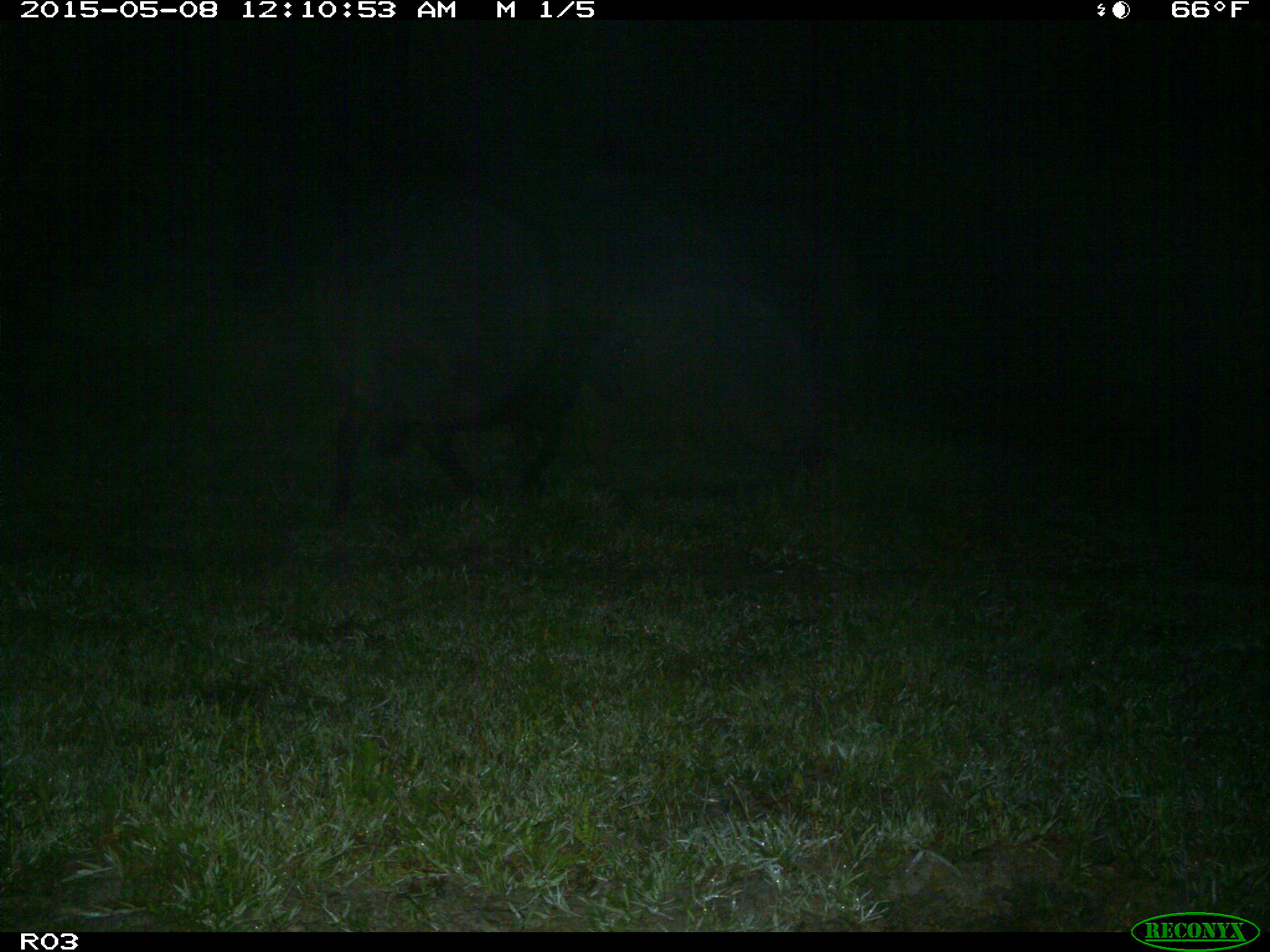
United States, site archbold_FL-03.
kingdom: Animalia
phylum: Chordata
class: Mammalia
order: Artiodactyla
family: Bovidae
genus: Bos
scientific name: Bos taurus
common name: domestic cow